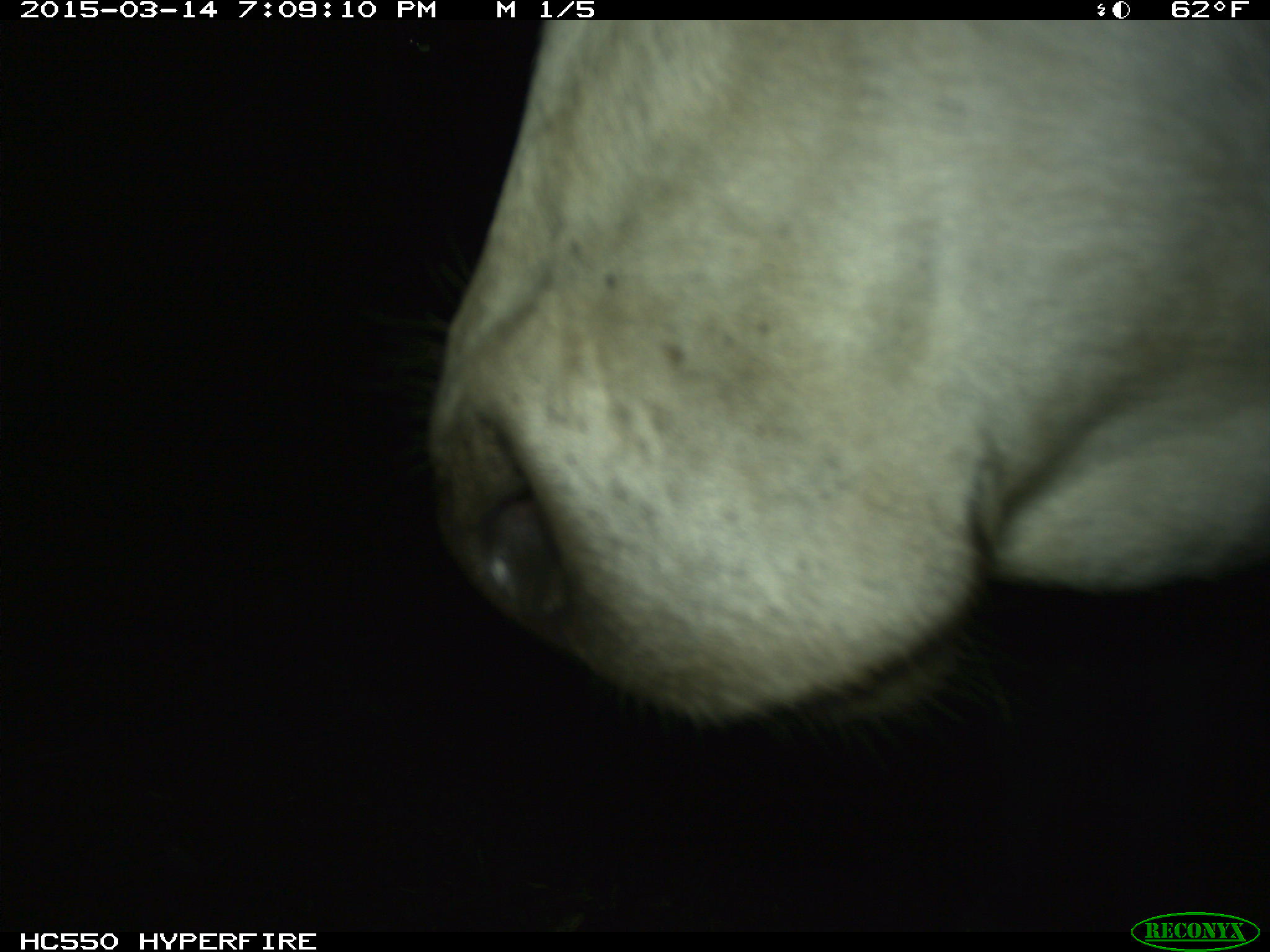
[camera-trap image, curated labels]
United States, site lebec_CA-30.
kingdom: Animalia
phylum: Chordata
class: Mammalia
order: Artiodactyla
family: Bovidae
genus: Bos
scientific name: Bos taurus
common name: domestic cow